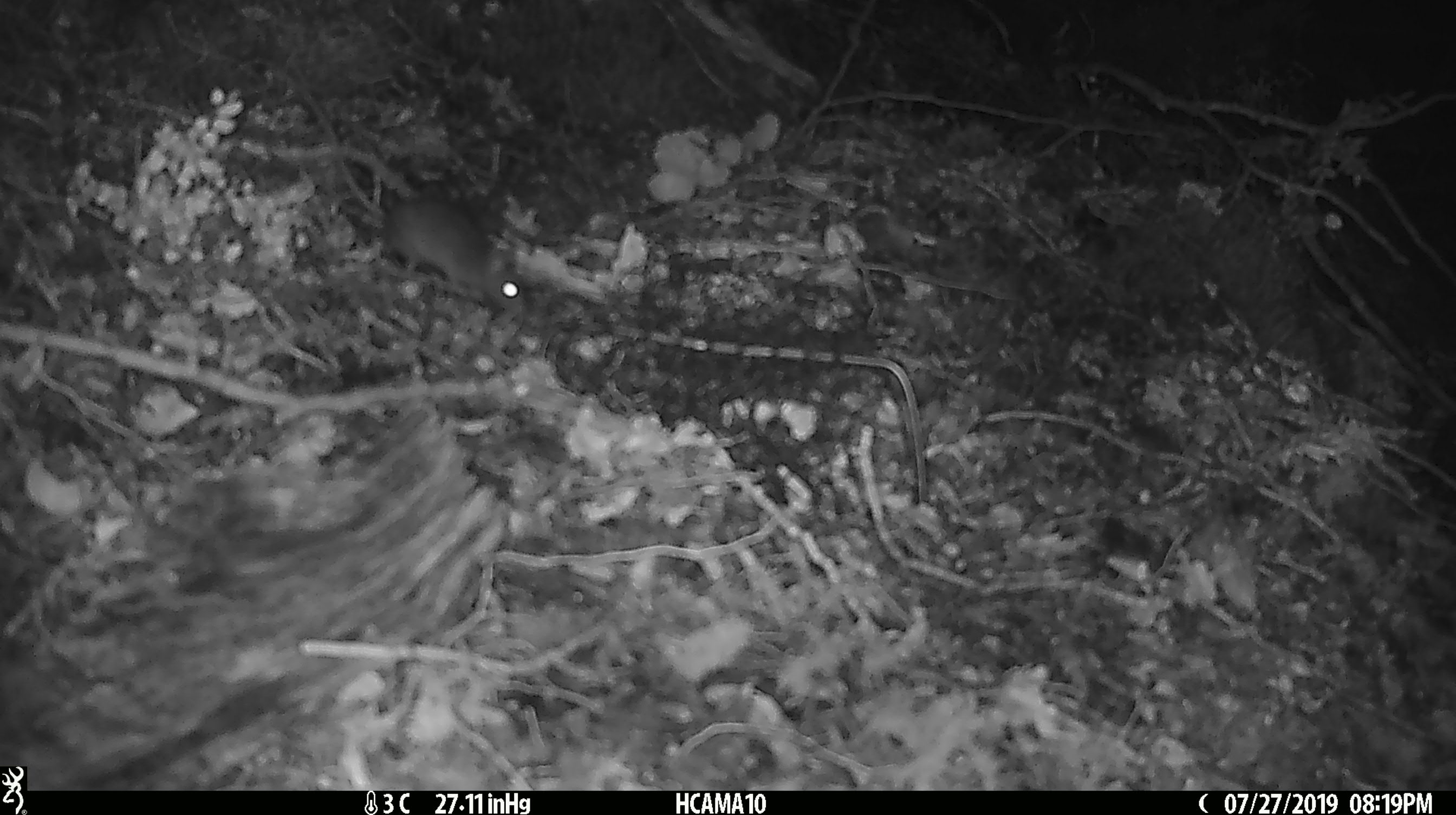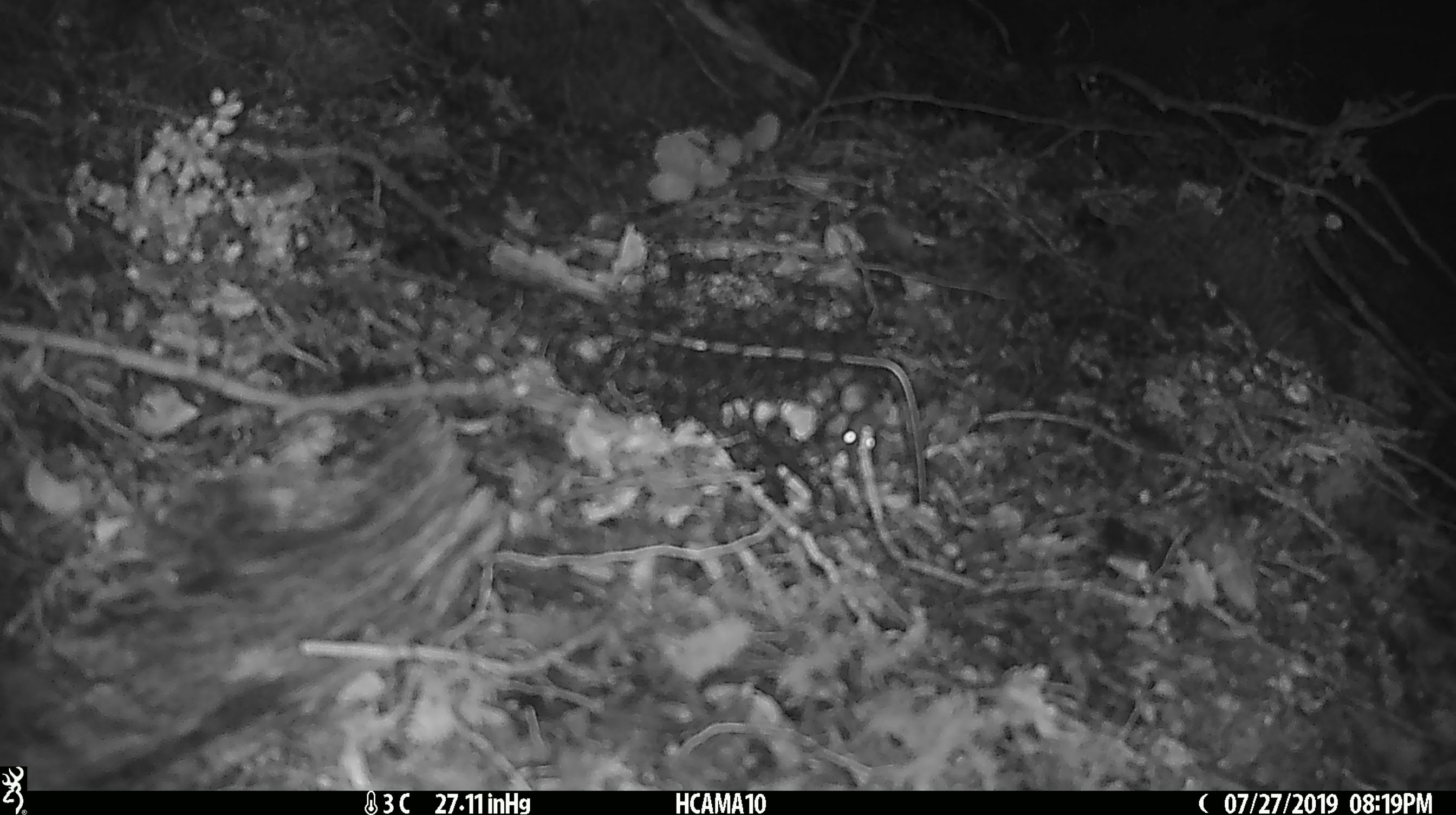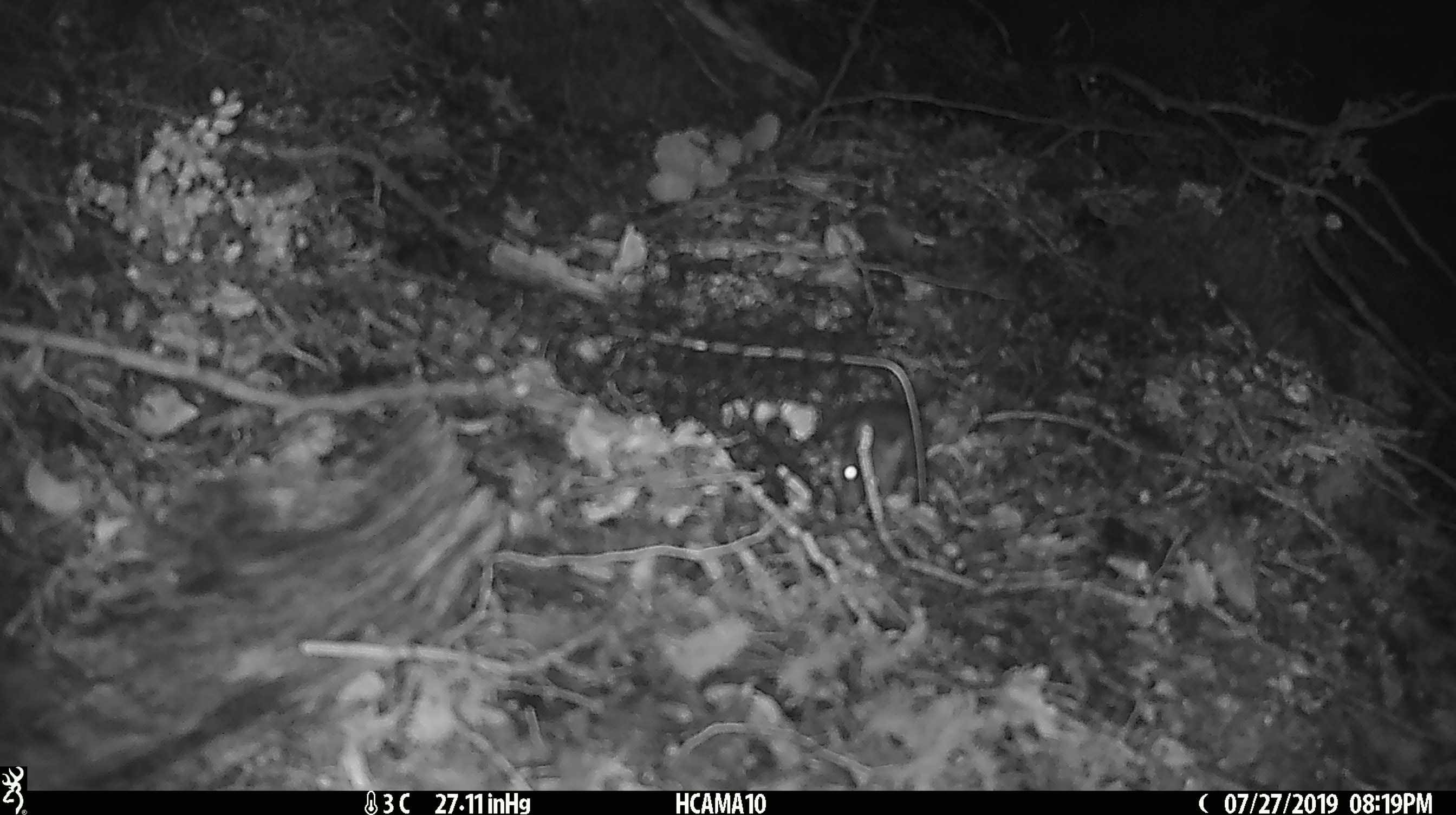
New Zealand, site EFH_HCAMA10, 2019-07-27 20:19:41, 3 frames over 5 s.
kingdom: Animalia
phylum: Chordata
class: Mammalia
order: Rodentia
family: Muridae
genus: Mus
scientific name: Mus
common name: mouse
Mouse (Mus).